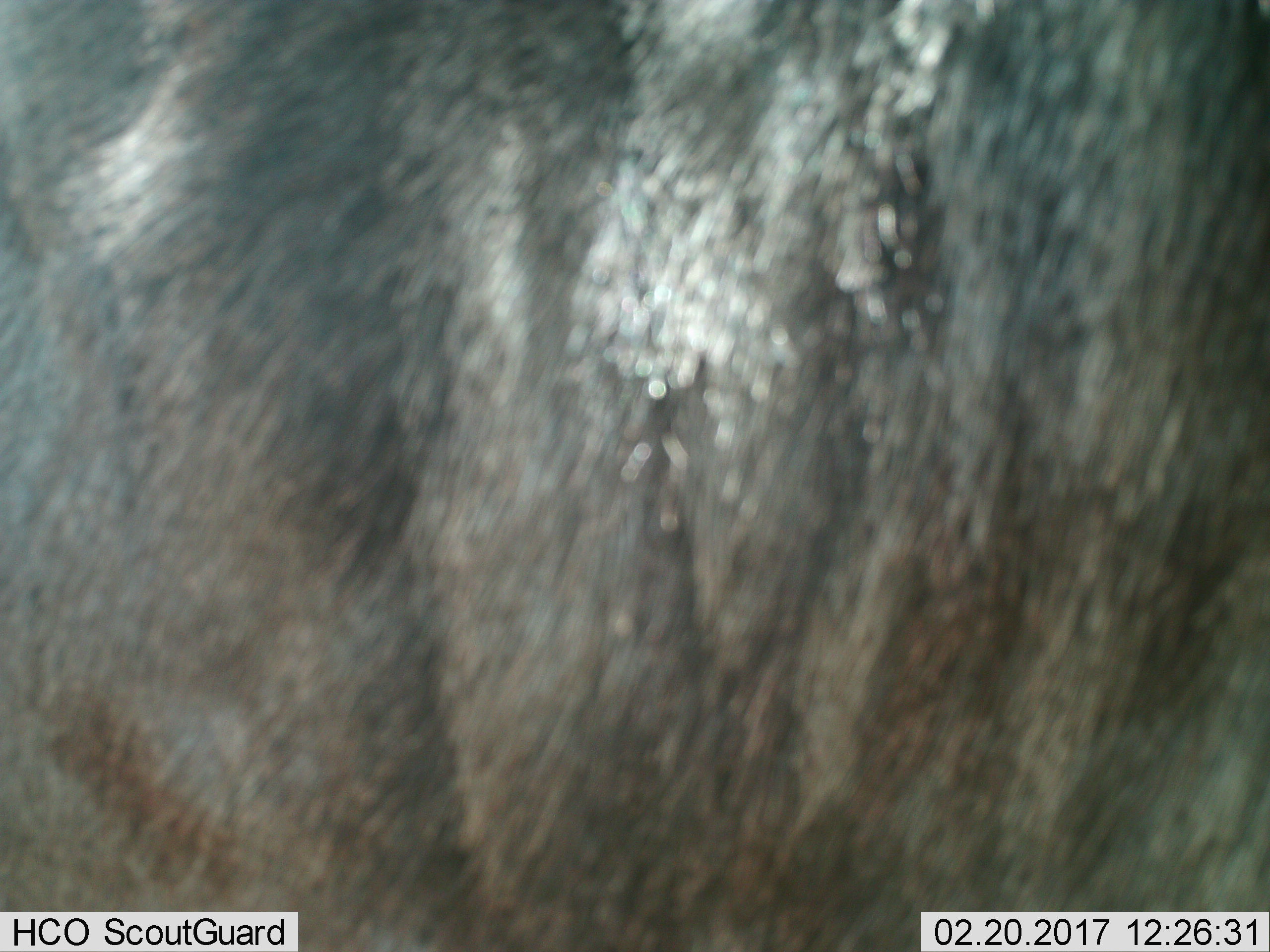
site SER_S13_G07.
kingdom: Animalia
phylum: Chordata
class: Mammalia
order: Artiodactyla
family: Bovidae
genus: Connochaetes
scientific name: Connochaetes taurinus taurinus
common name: blue wildebeest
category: wildebeestblue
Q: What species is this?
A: Wildebeestblue (blue wildebeest) (Connochaetes taurinus taurinus).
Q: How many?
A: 1.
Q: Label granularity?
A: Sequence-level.